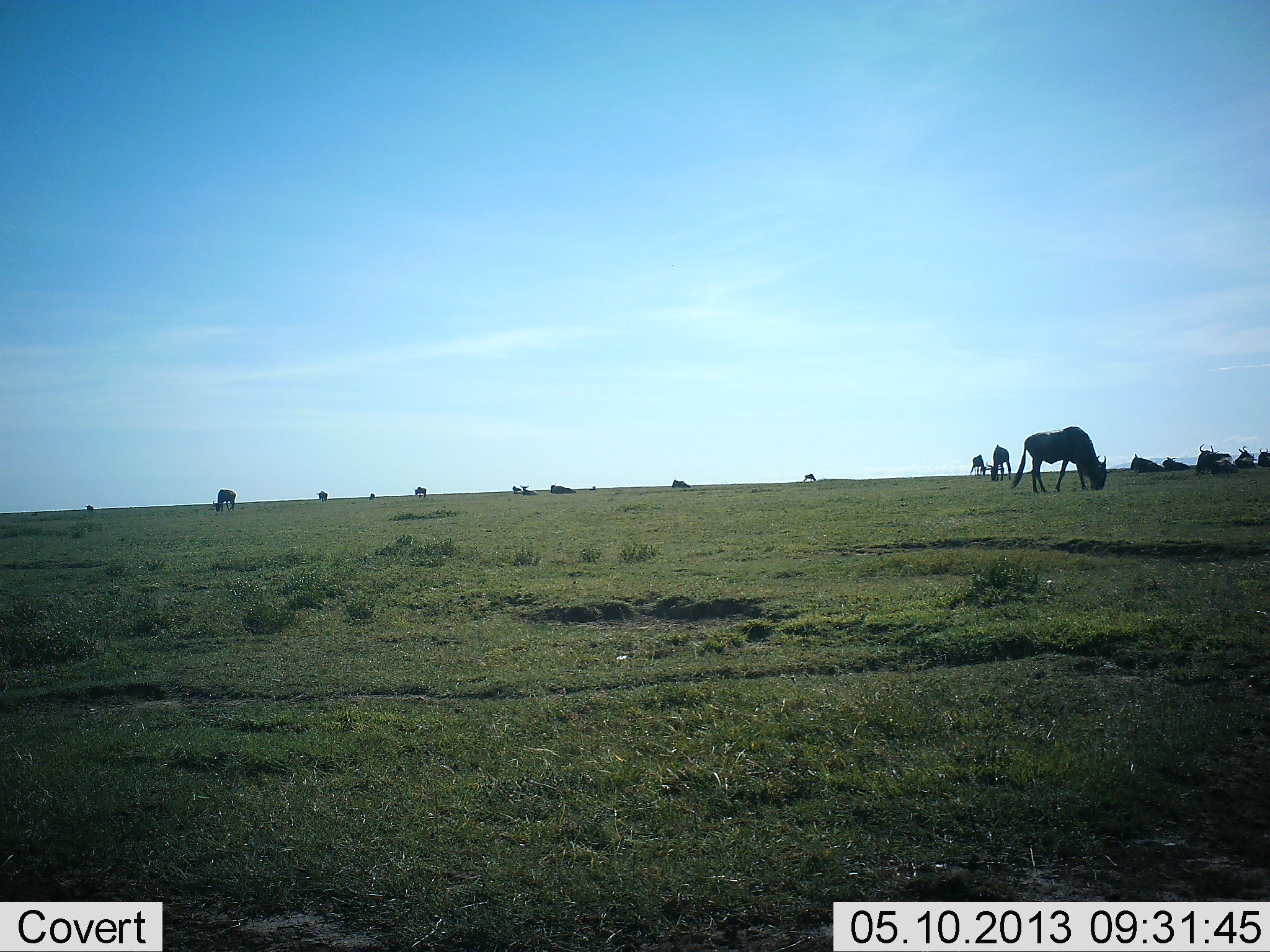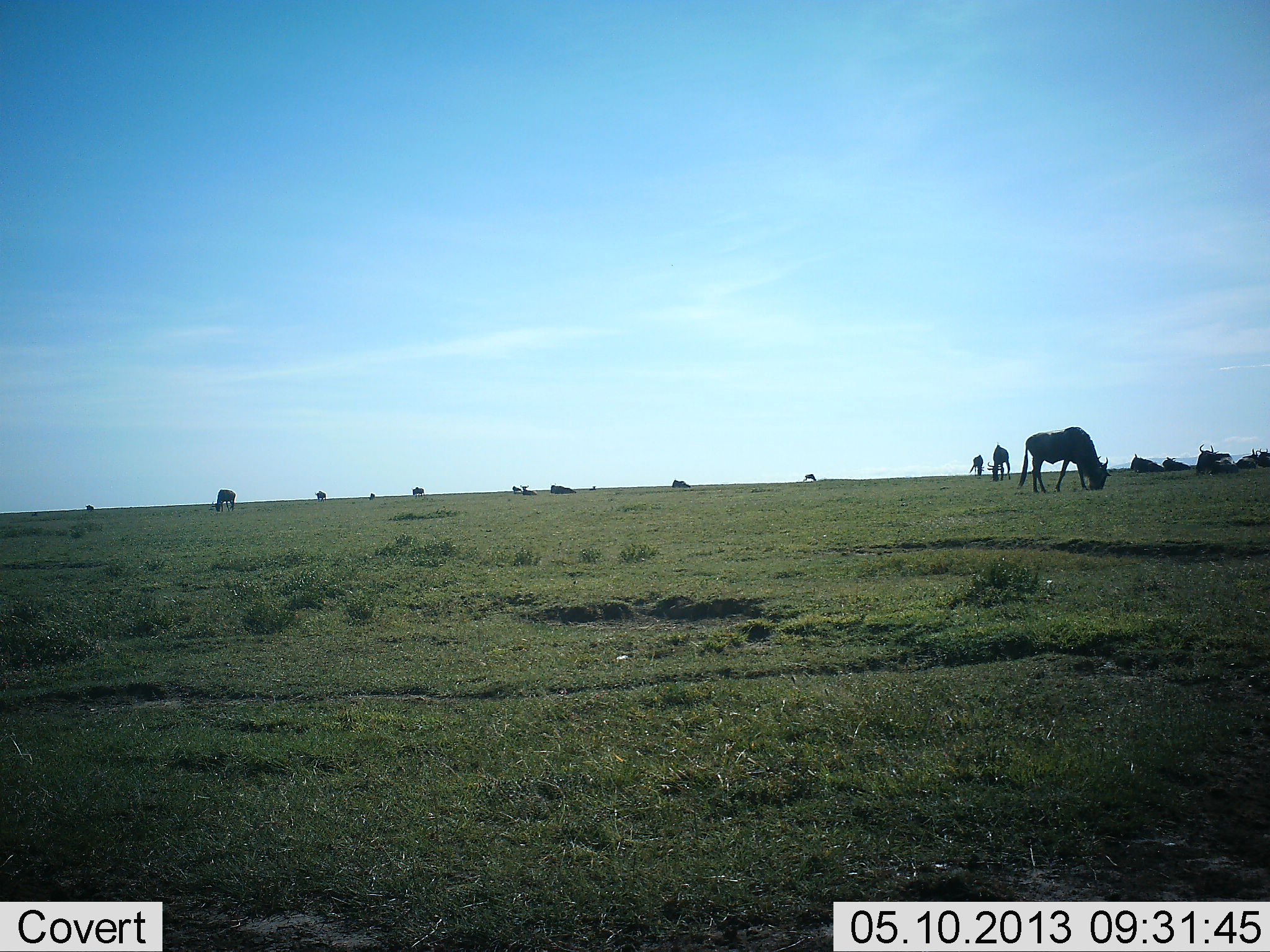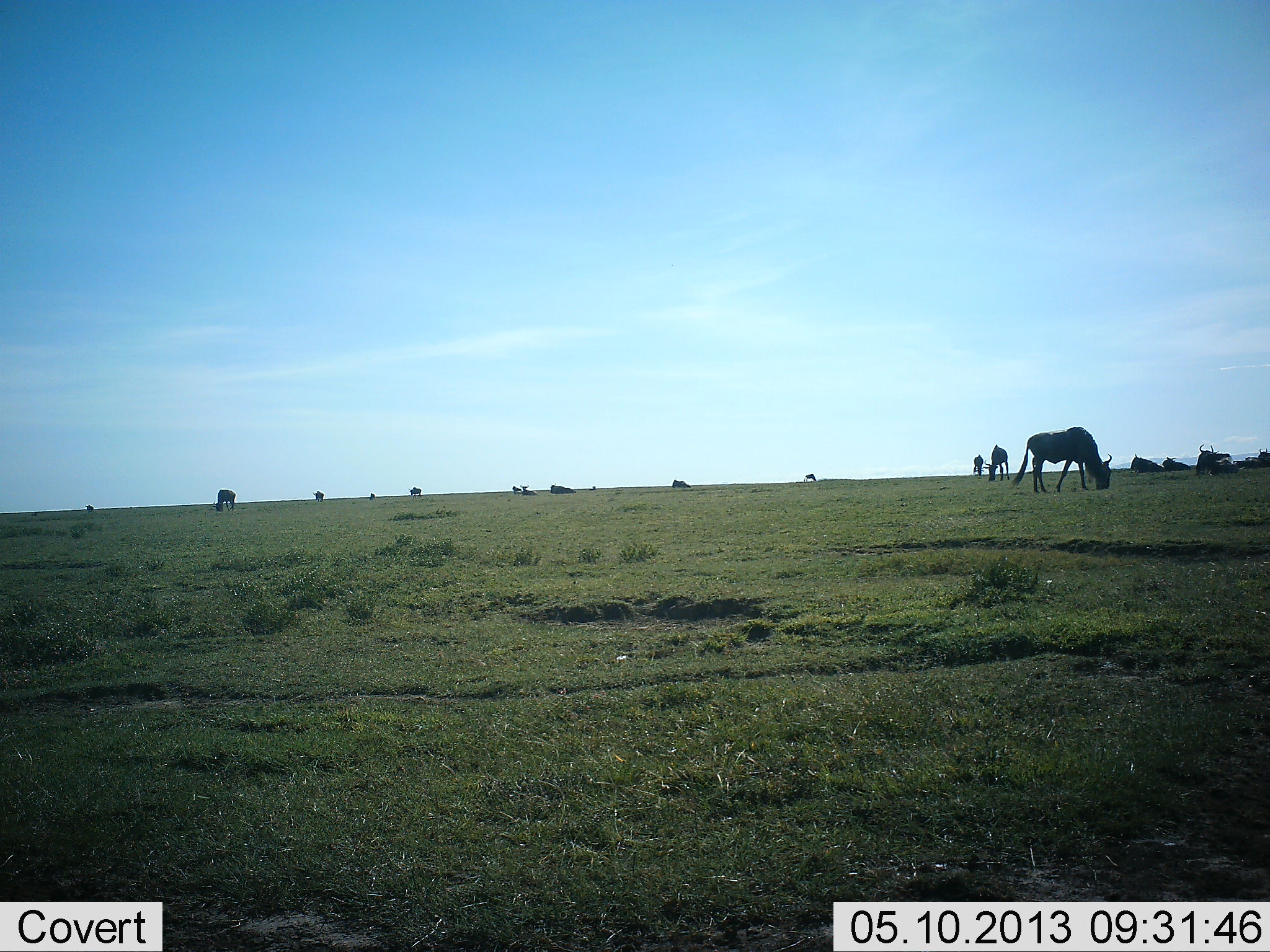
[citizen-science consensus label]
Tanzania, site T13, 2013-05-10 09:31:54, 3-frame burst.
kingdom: Animalia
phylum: Chordata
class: Mammalia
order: Artiodactyla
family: Bovidae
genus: Connochaetes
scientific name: Connochaetes taurinus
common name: blue wildebeest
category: wildebeest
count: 11-50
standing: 52%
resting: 41%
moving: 21%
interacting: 0%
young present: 0%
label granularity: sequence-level